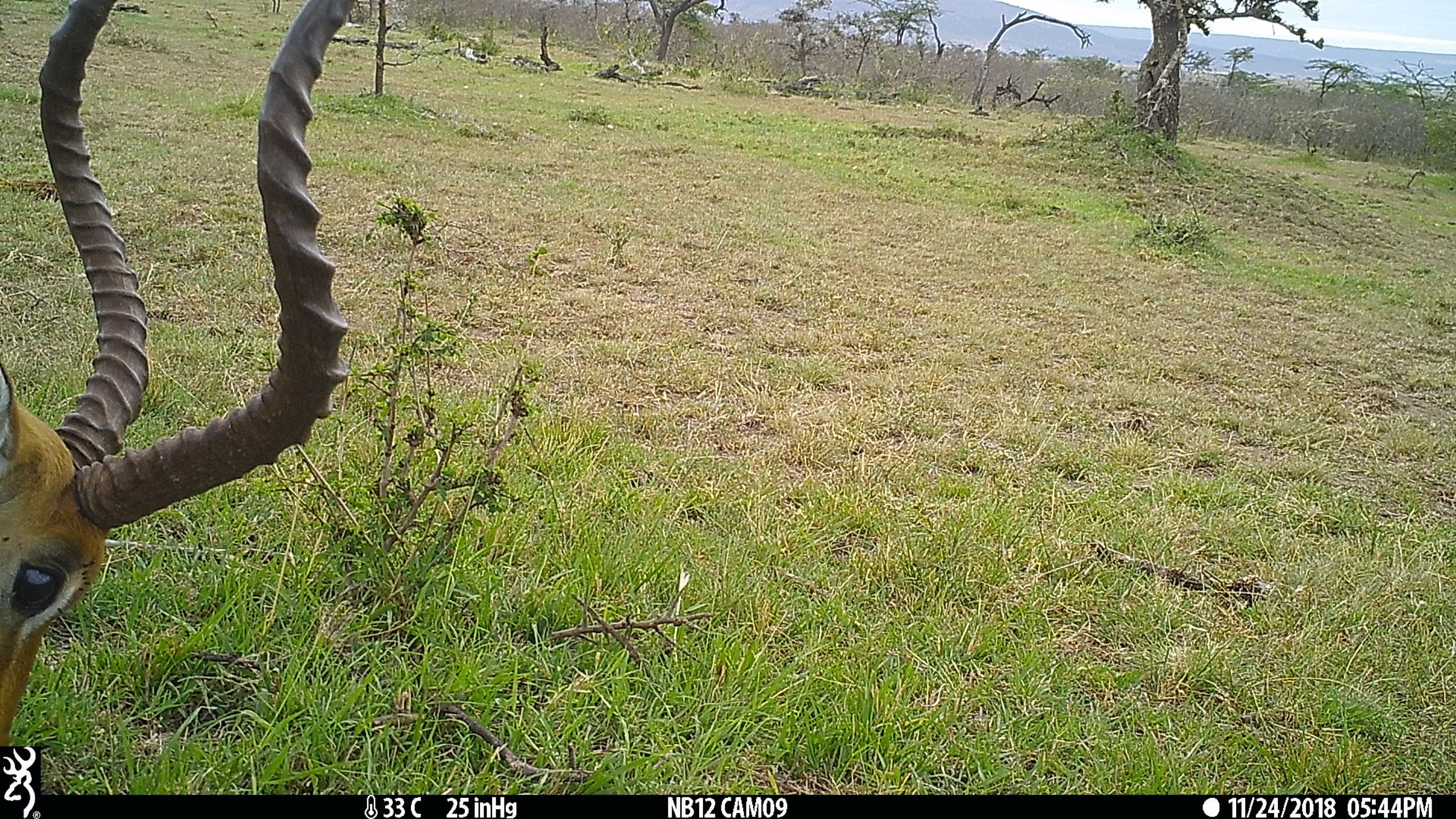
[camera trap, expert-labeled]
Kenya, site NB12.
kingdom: Animalia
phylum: Chordata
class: Mammalia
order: Artiodactyla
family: Bovidae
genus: Aepyceros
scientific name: Aepyceros melampus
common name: impala